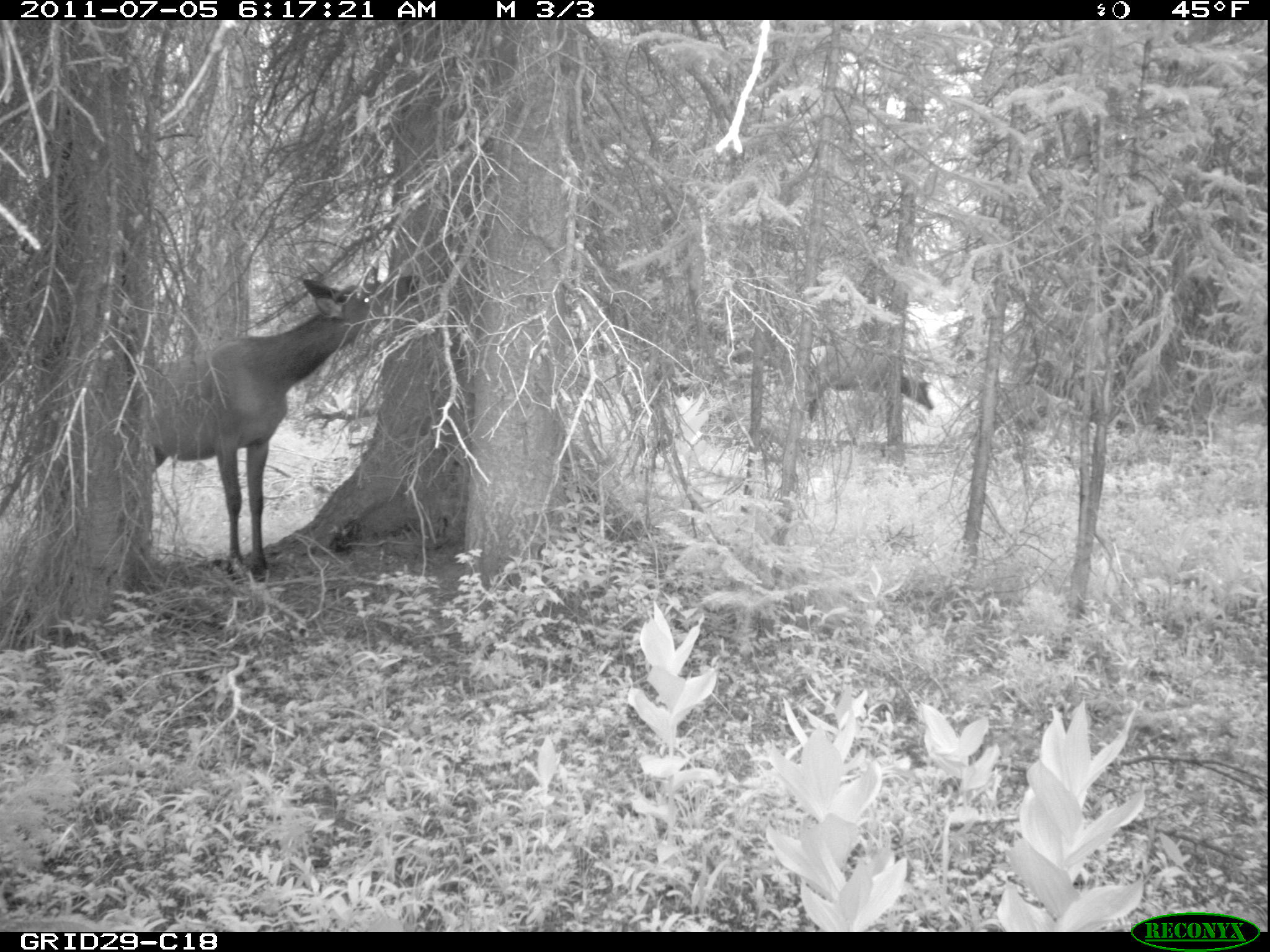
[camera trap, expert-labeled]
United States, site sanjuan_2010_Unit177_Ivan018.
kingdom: Animalia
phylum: Chordata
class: Mammalia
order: Artiodactyla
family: Cervidae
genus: Cervus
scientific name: Cervus elaphus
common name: red deer